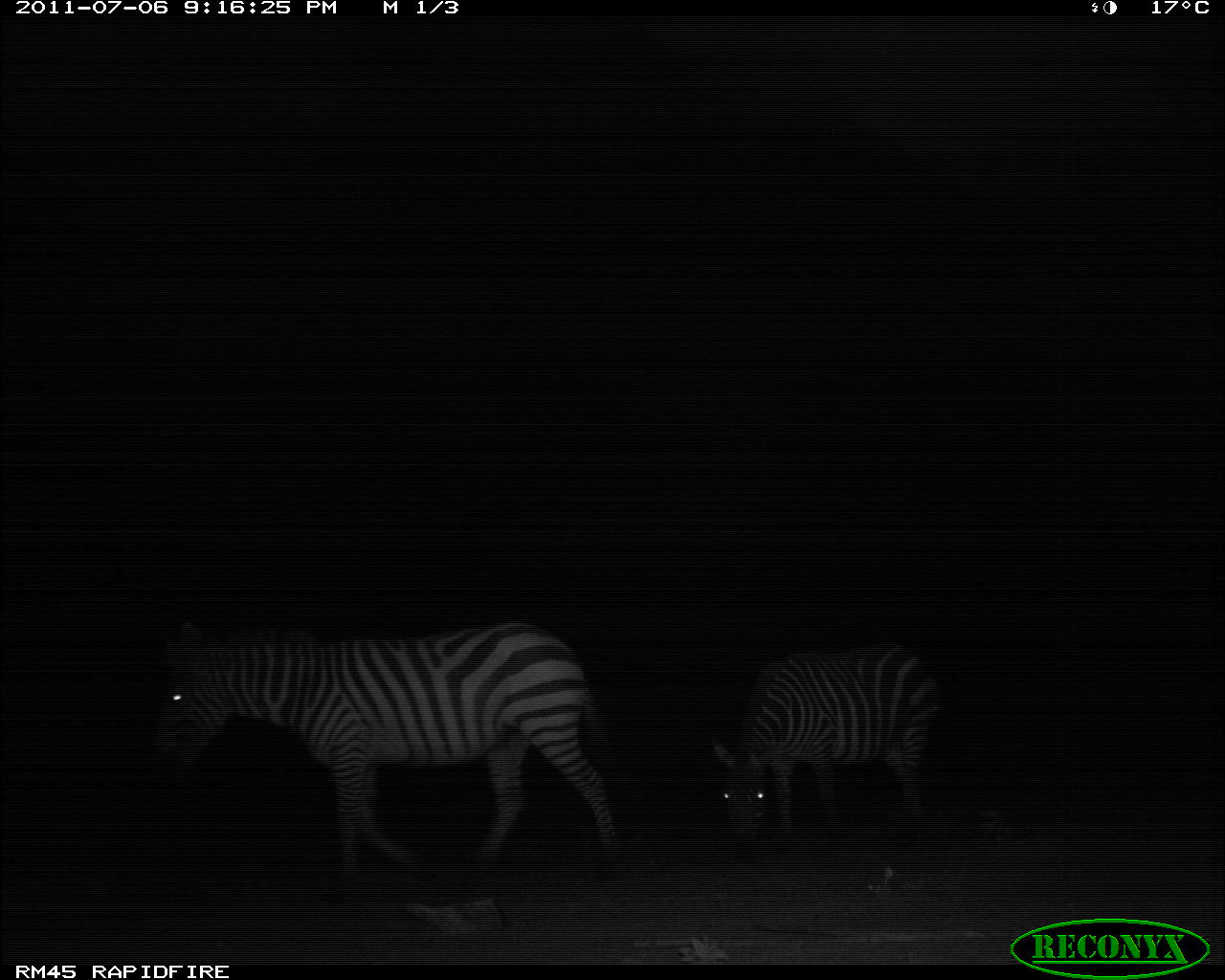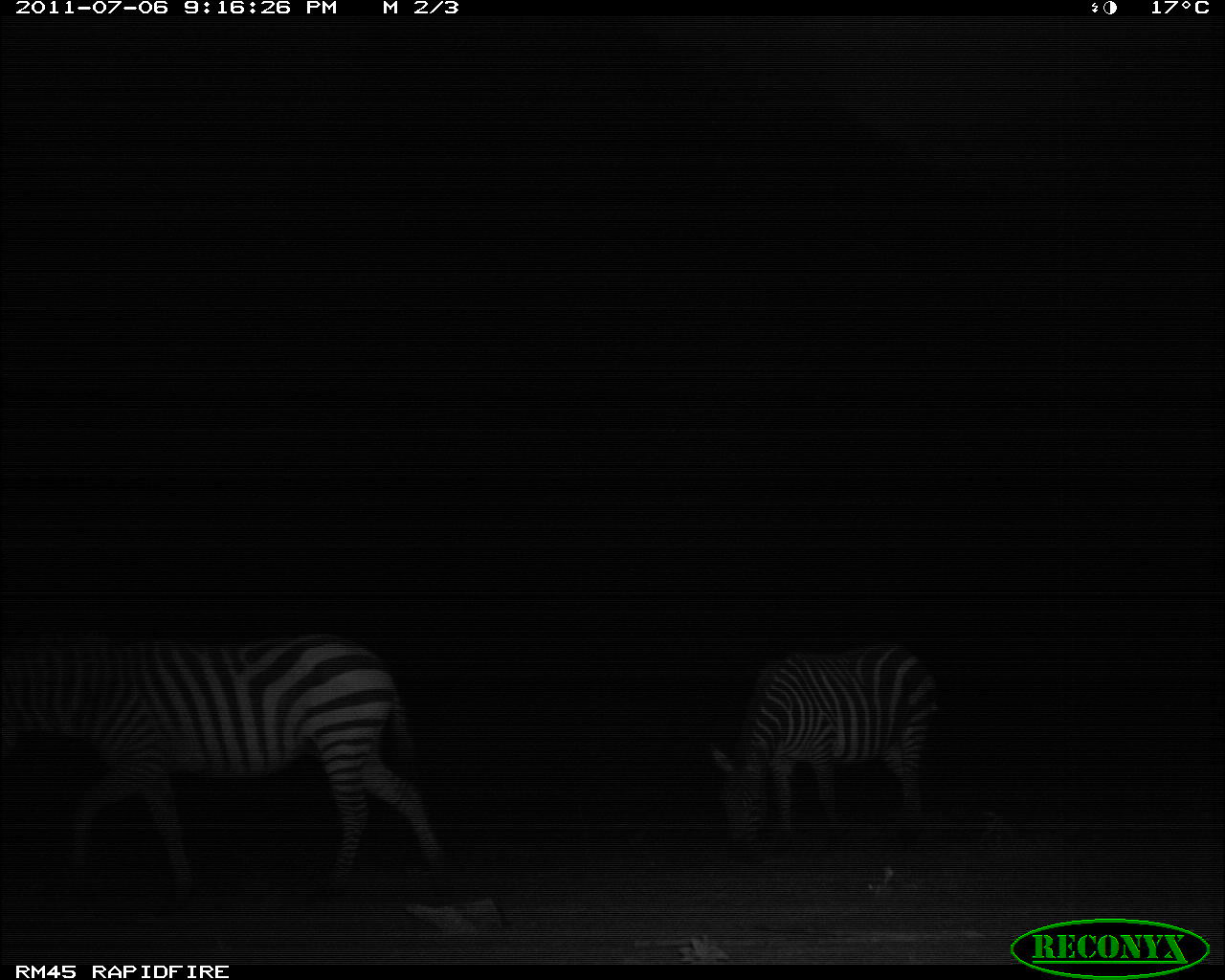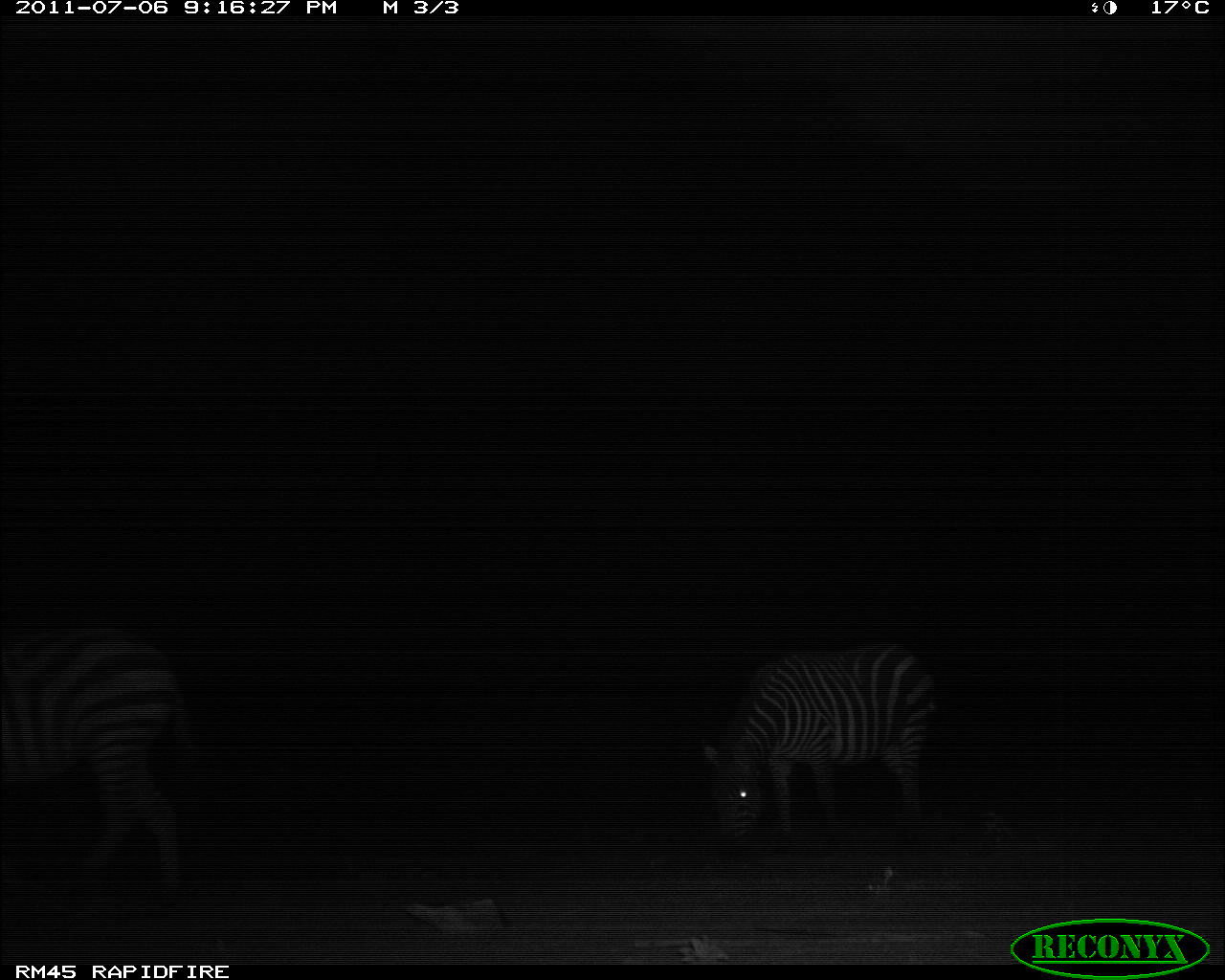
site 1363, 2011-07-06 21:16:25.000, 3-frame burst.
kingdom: Animalia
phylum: Chordata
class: Mammalia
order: Perissodactyla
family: Equidae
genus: Equus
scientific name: Equus quagga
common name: plains zebra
Equus quagga (plains zebra), count 2.